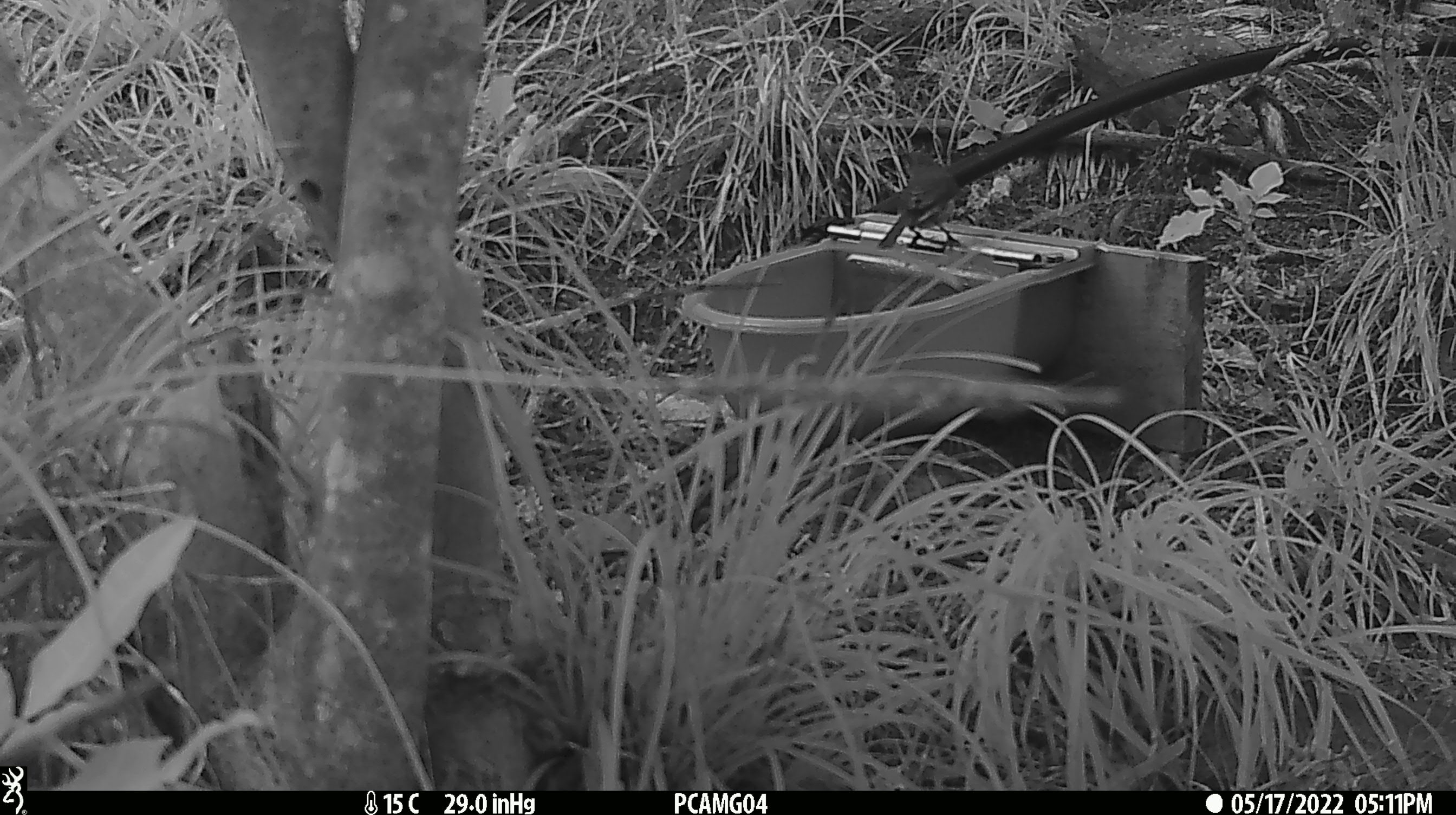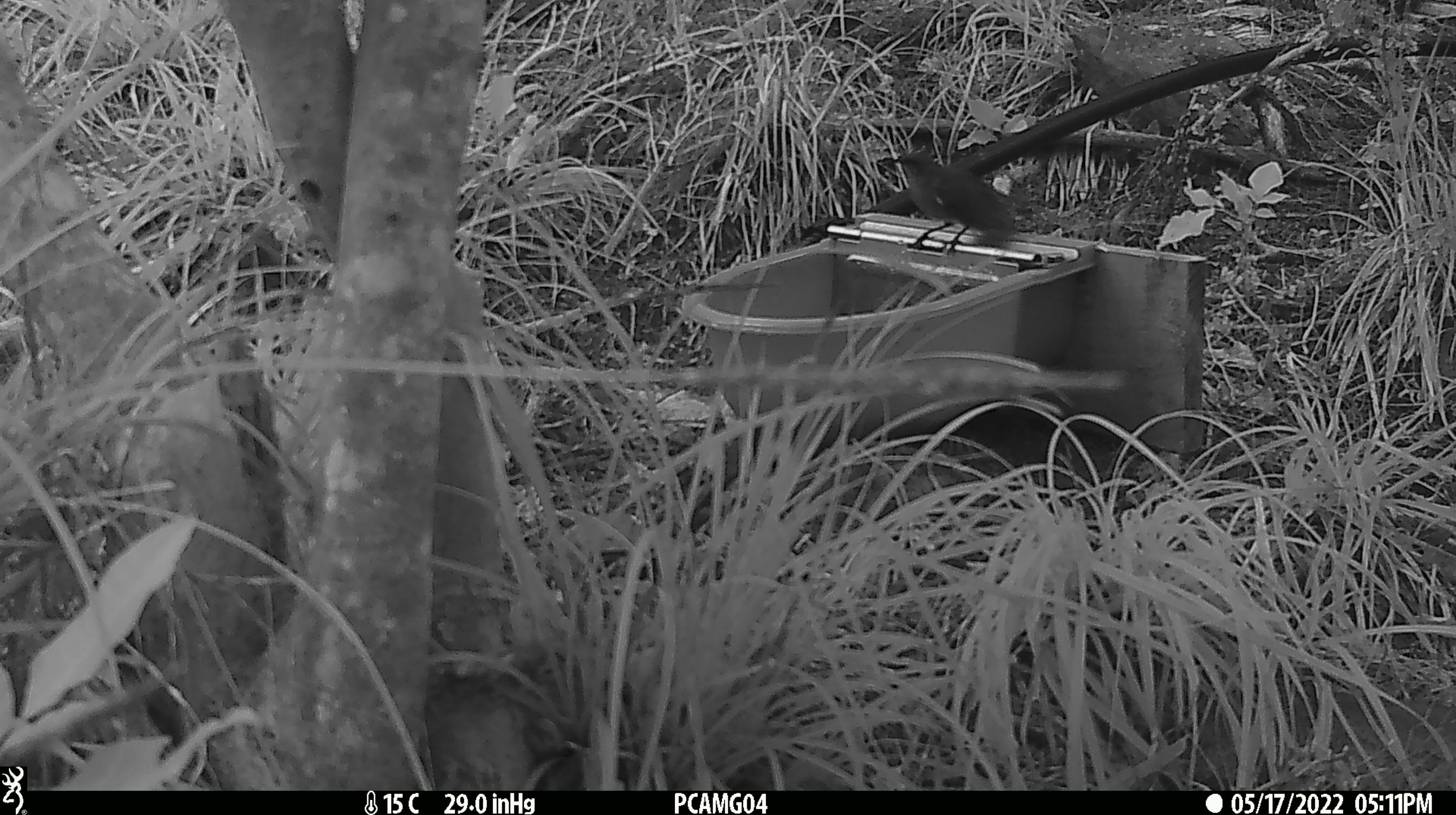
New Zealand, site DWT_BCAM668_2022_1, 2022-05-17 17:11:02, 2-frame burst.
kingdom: Animalia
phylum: Chordata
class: Aves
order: Passeriformes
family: Meliphagidae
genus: Anthornis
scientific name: Anthornis melanura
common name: new zealand bellbird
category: bellbird